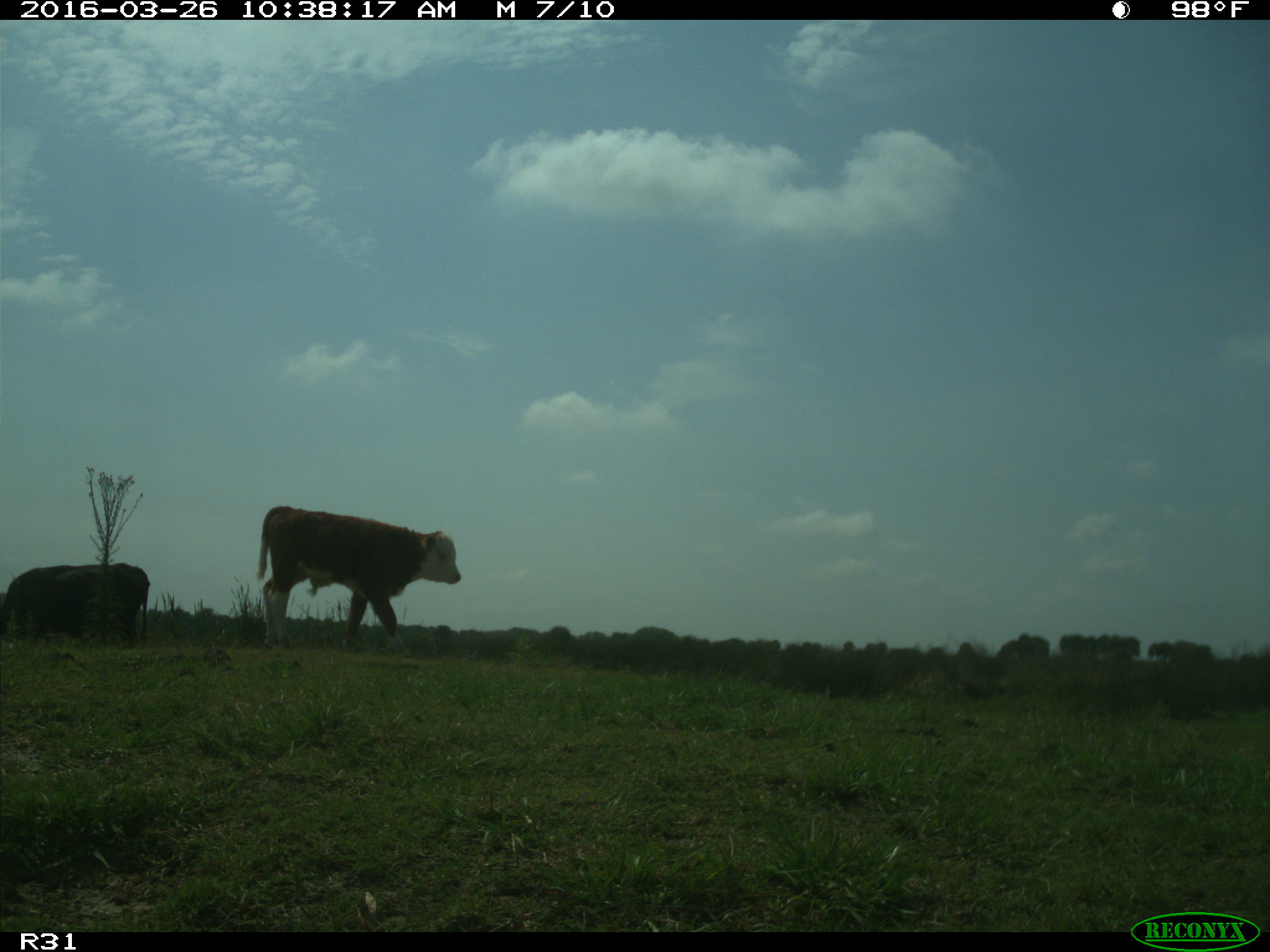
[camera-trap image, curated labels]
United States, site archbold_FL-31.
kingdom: Animalia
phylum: Chordata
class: Mammalia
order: Artiodactyla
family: Bovidae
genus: Bos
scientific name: Bos taurus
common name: domestic cow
Bos taurus (domestic cow).